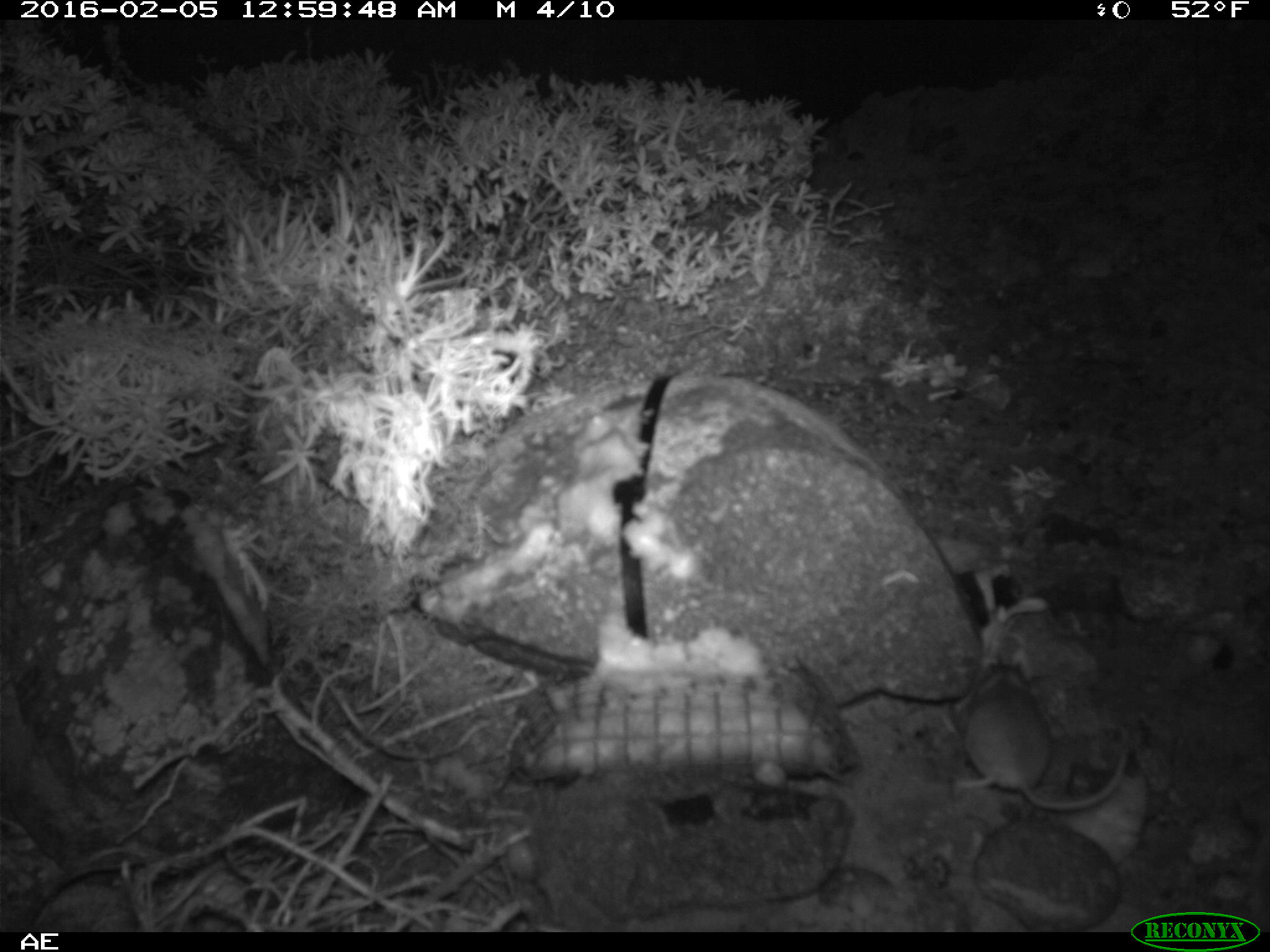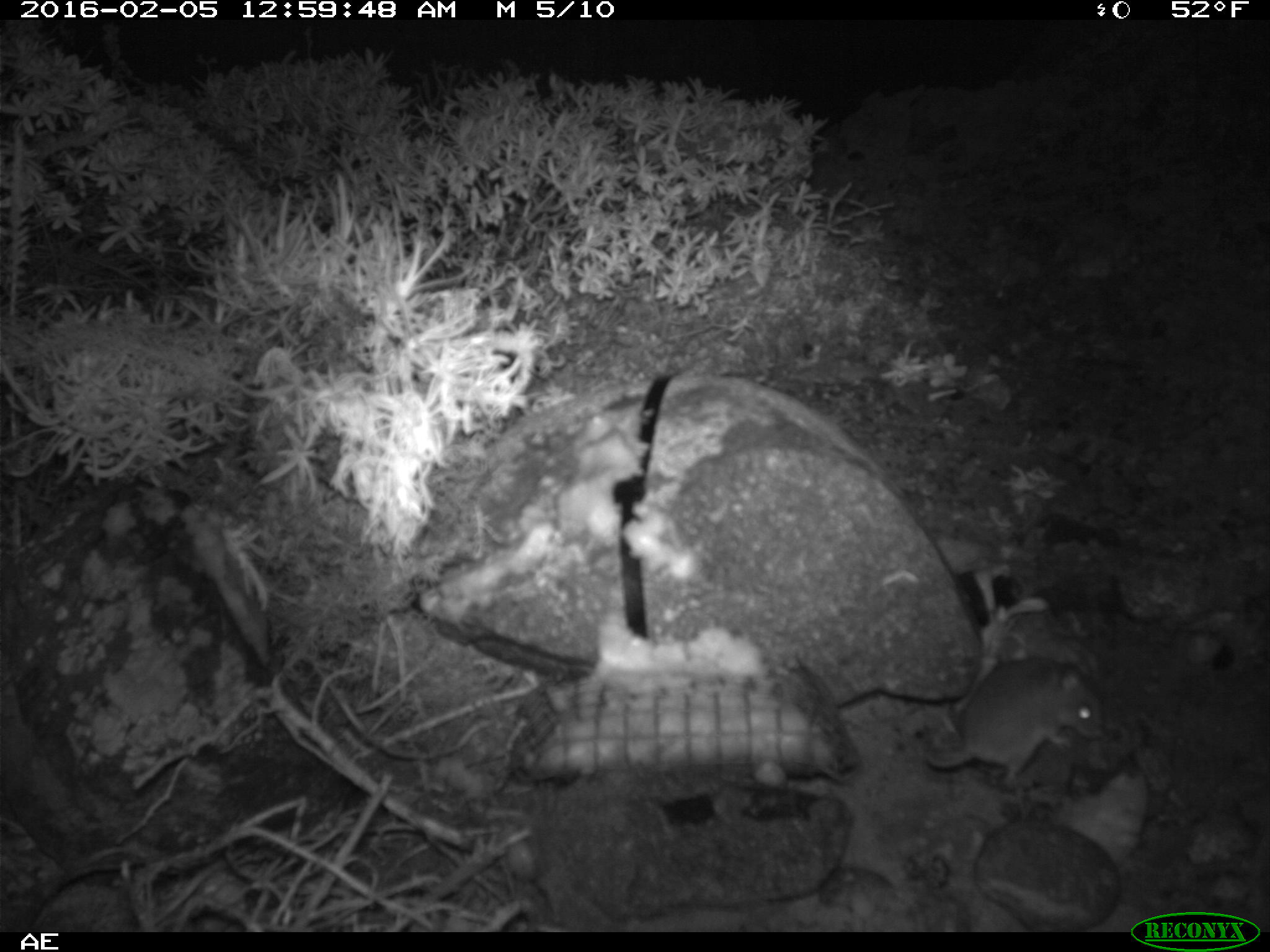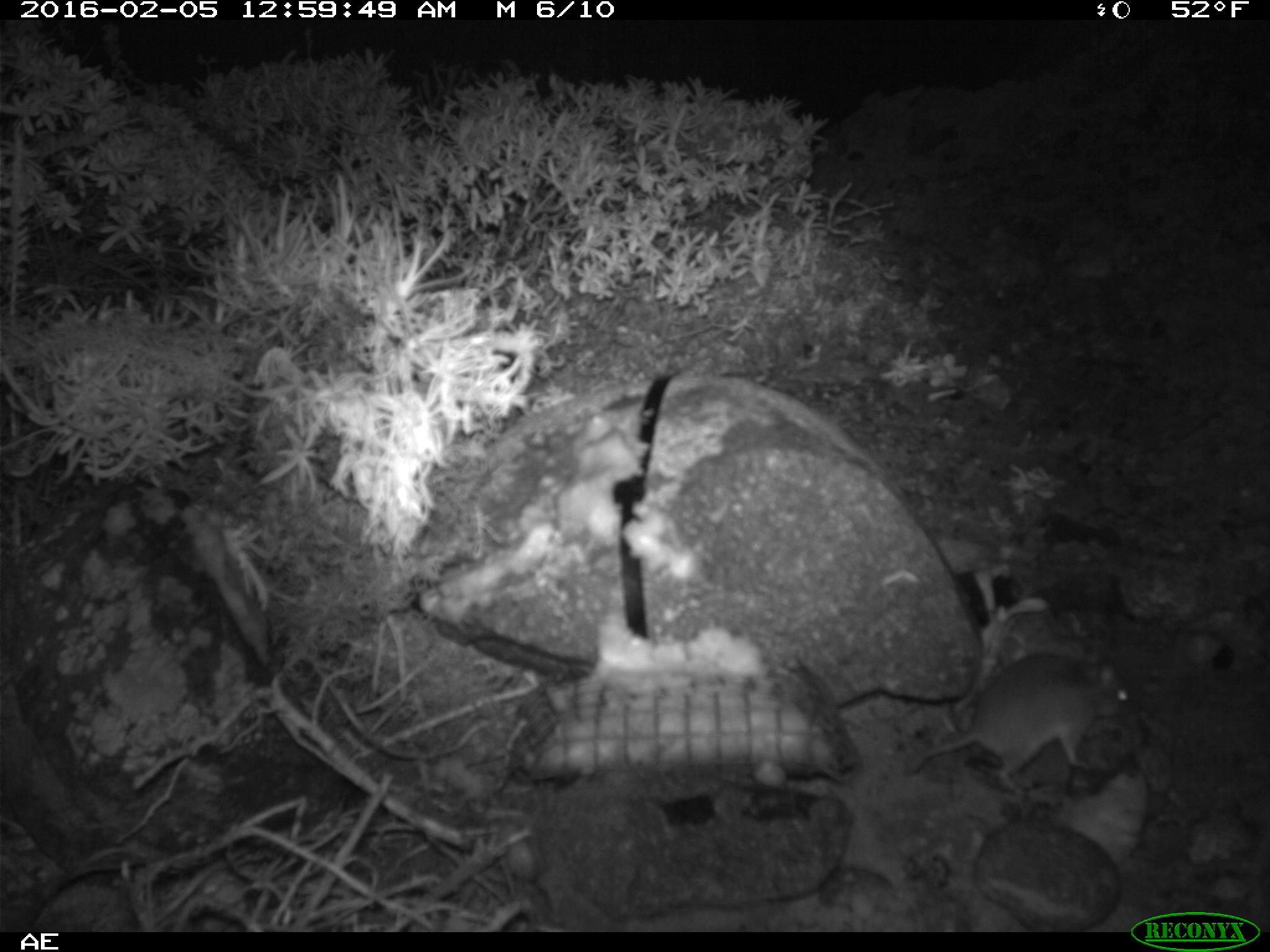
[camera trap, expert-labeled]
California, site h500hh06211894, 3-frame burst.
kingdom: Animalia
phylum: Chordata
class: Mammalia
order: Rodentia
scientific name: Rodentia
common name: rodent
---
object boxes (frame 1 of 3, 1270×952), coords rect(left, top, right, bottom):
rodent: rect(947, 648, 1132, 814)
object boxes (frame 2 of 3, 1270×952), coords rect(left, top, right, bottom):
rodent: rect(914, 655, 1104, 793)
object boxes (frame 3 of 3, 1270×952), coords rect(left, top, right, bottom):
rodent: rect(910, 651, 1136, 788)